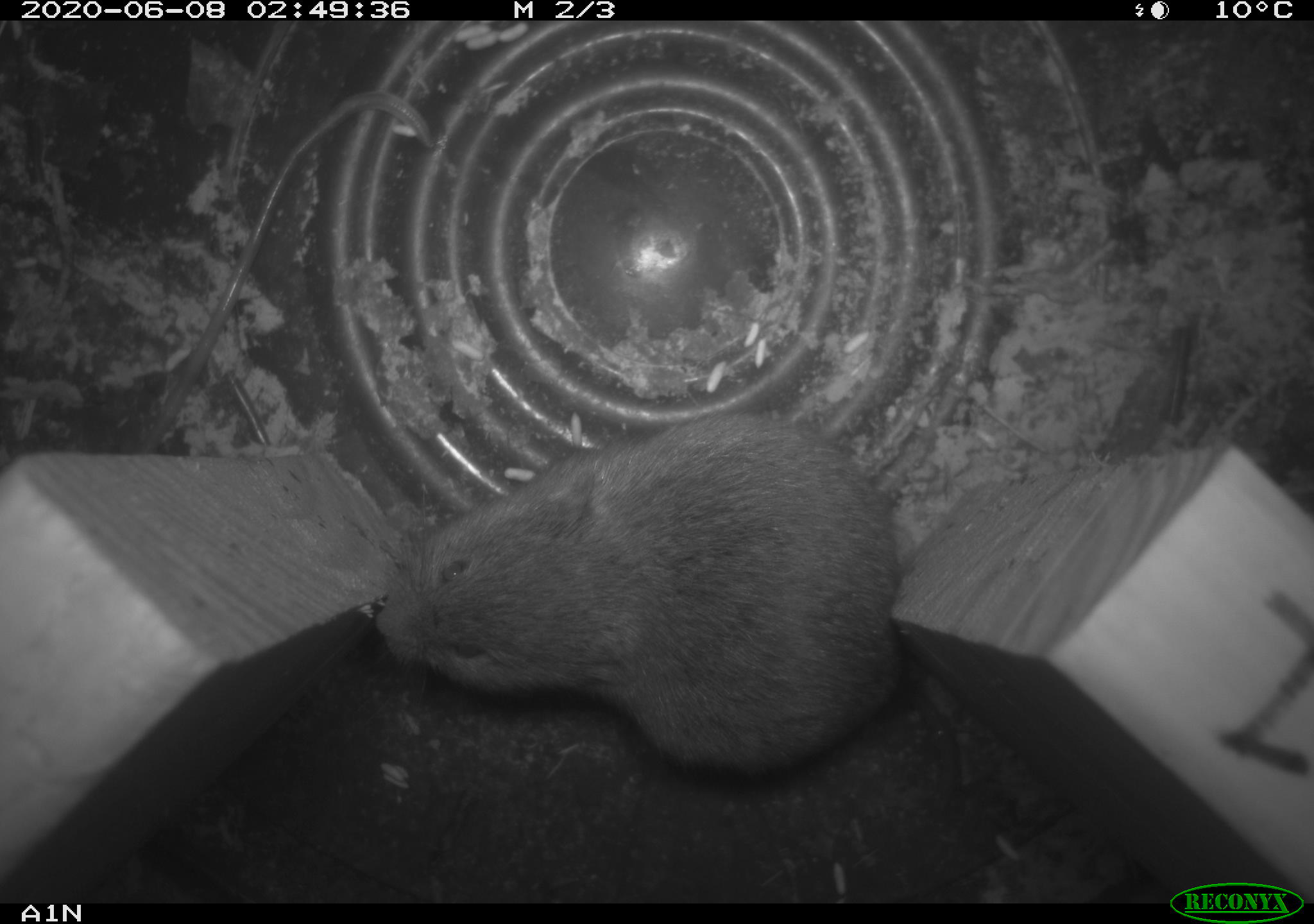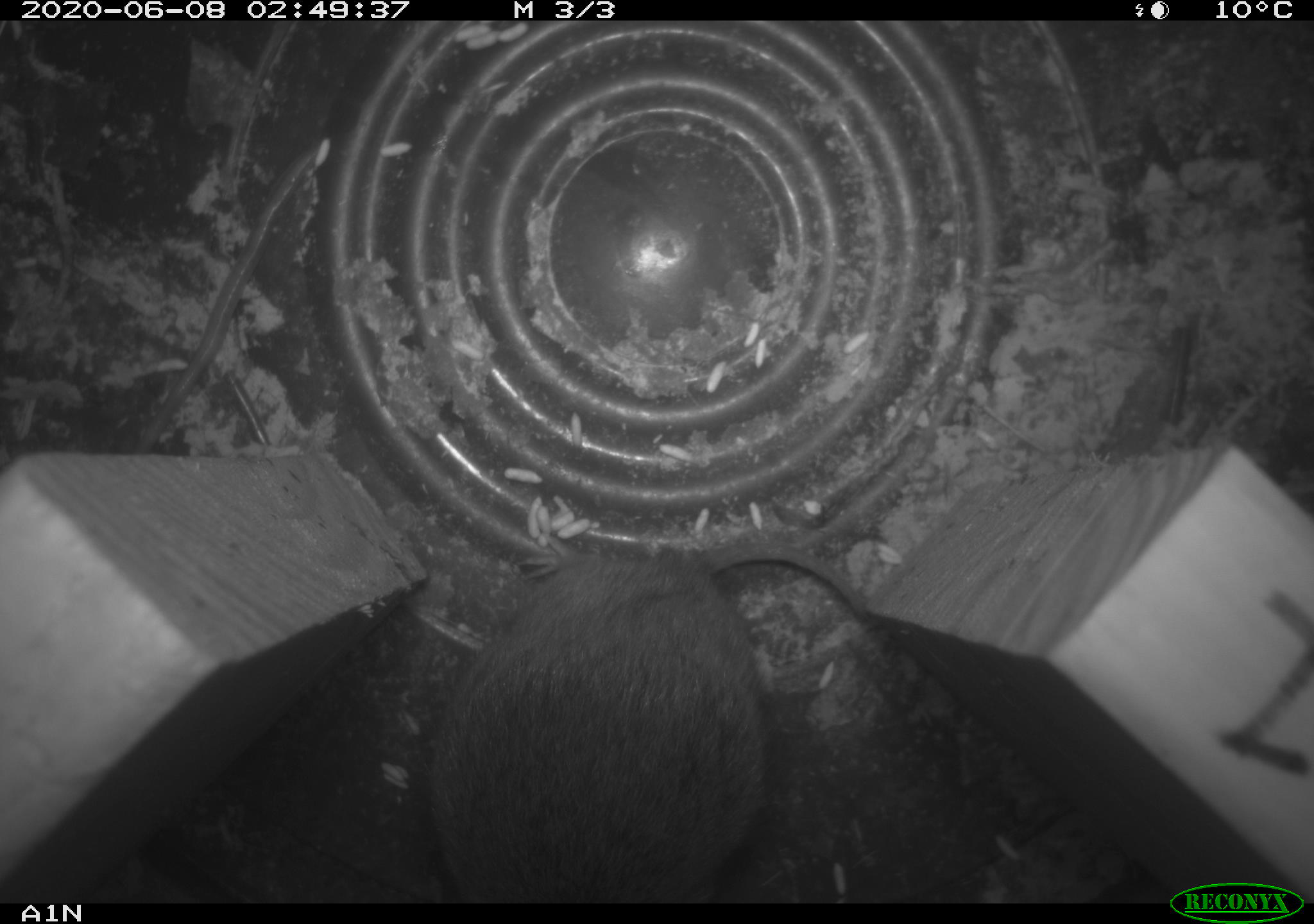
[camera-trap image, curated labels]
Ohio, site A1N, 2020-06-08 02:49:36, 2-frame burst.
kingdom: Animalia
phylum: Chordata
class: Mammalia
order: Rodentia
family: Cricetidae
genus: Microtus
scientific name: Microtus pennsylvanicus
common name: meadow vole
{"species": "meadow vole (Microtus pennsylvanicus)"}